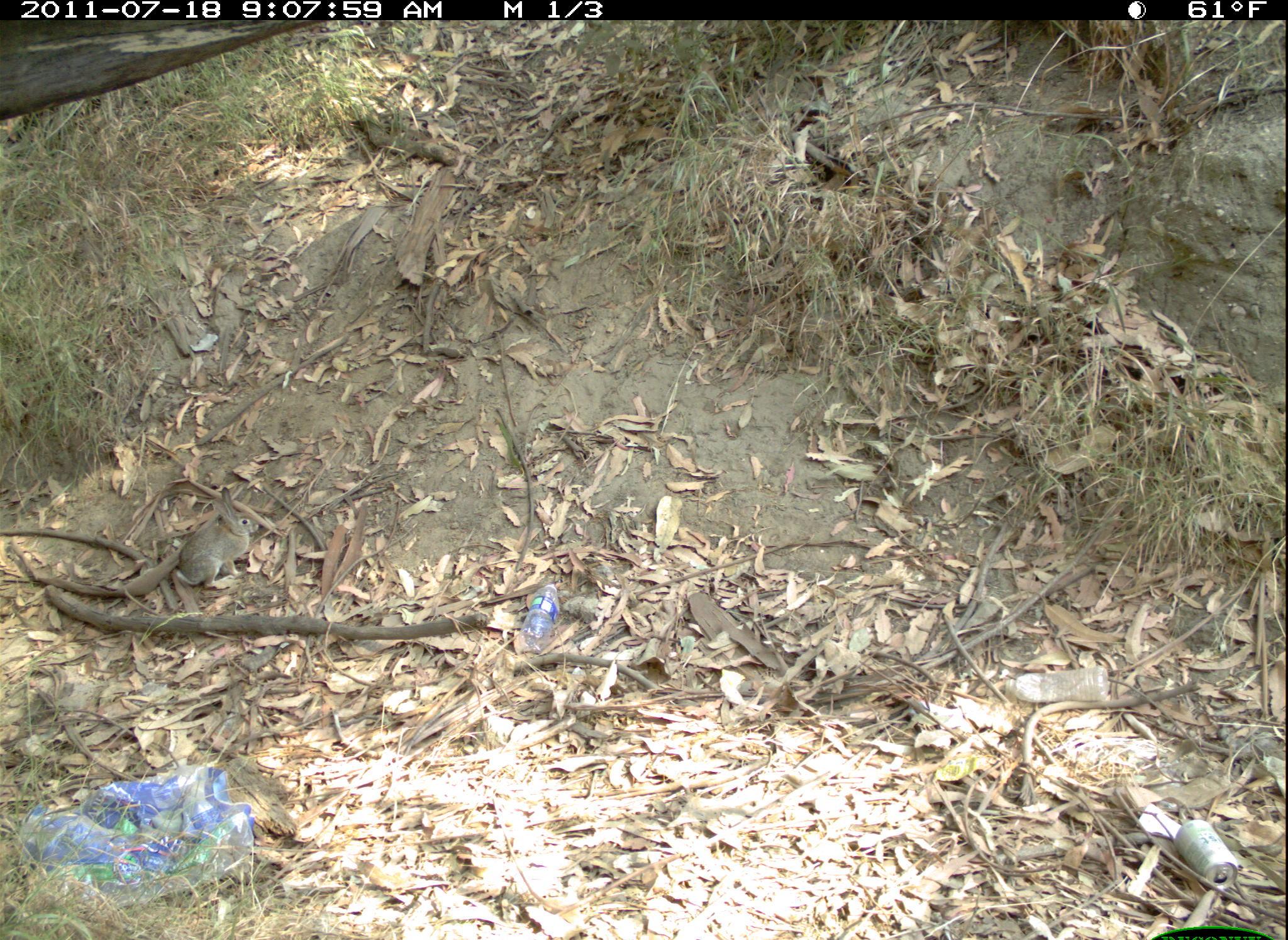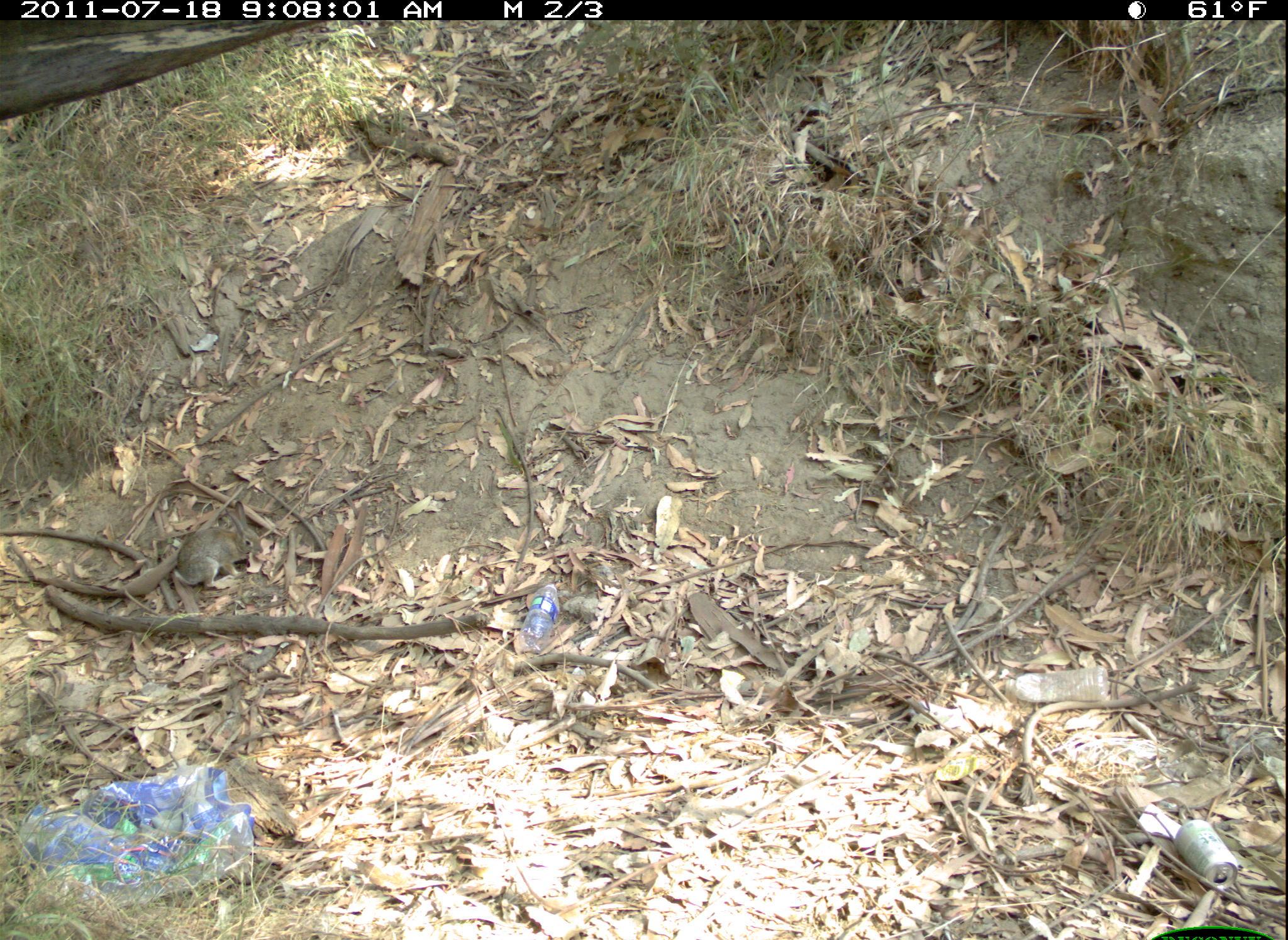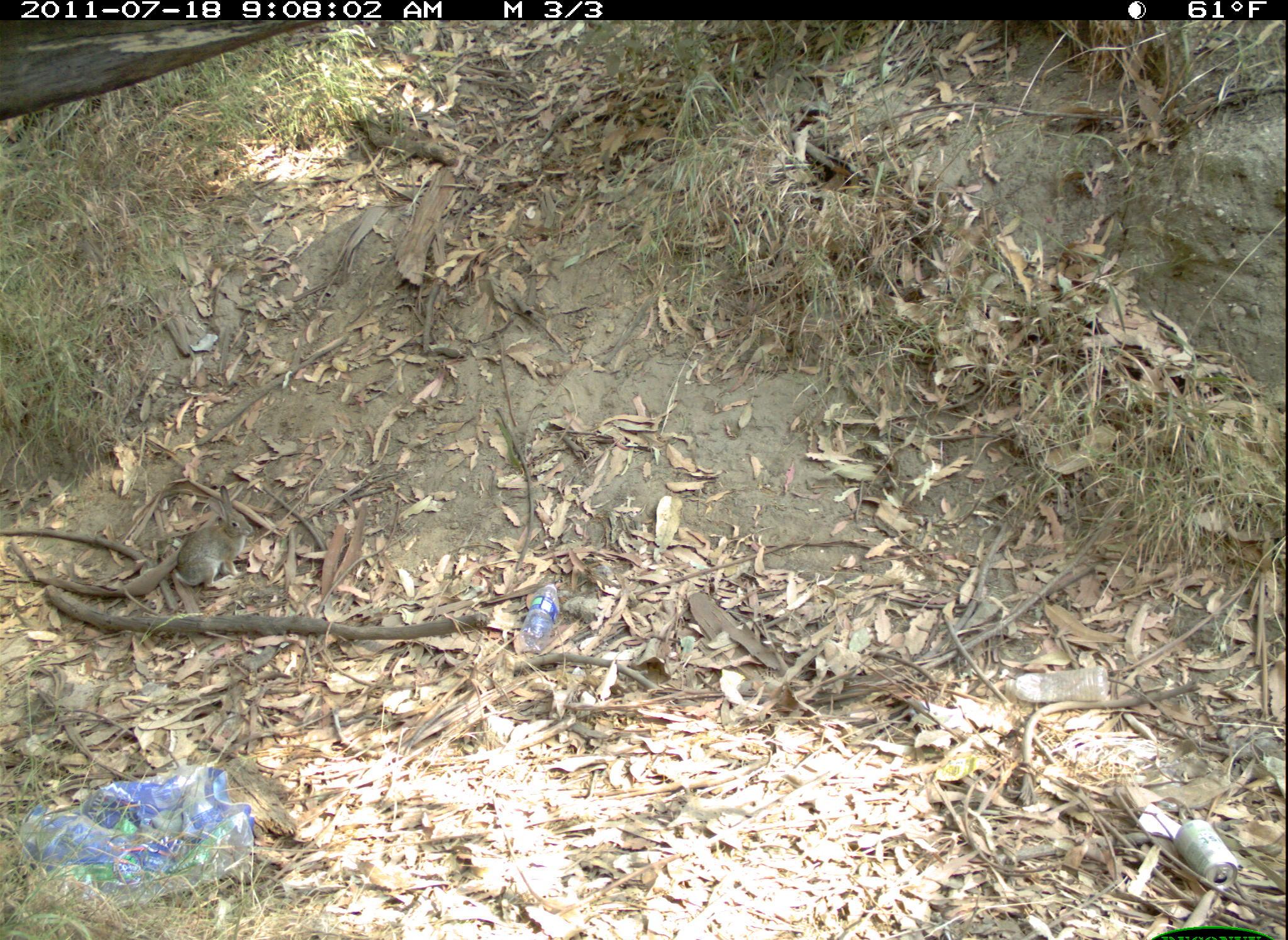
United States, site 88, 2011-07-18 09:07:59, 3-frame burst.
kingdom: Animalia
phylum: Chordata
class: Mammalia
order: Lagomorpha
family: Leporidae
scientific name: Leporidae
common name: rabbits and hares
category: rabbit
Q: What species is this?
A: Rabbit (rabbits and hares) (Leporidae).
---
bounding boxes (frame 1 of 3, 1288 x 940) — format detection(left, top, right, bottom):
rabbit: detection(158, 480, 267, 596)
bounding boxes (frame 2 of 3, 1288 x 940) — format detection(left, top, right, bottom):
rabbit: detection(166, 494, 267, 596)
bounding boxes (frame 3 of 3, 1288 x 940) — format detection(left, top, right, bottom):
rabbit: detection(167, 482, 258, 591)